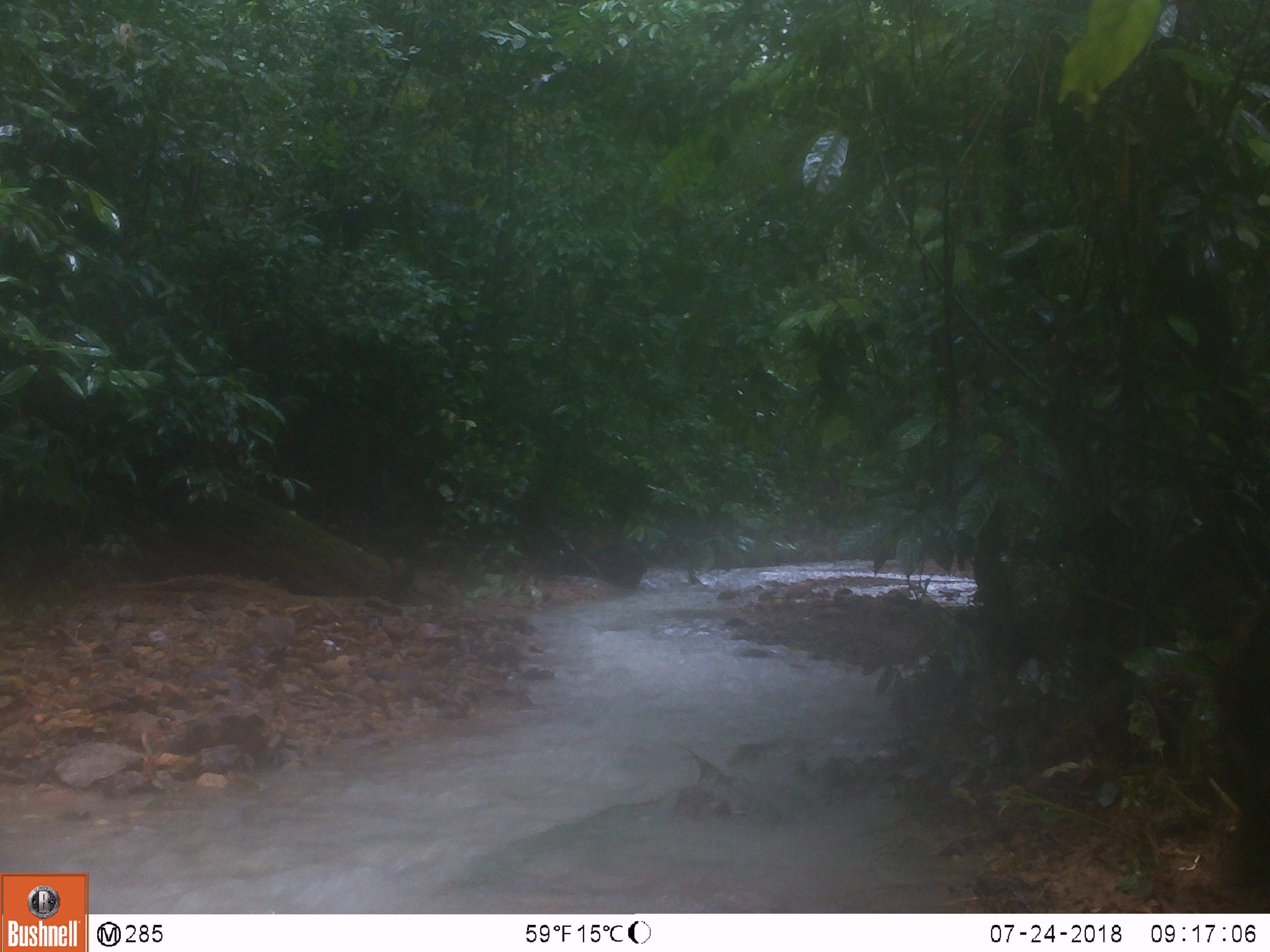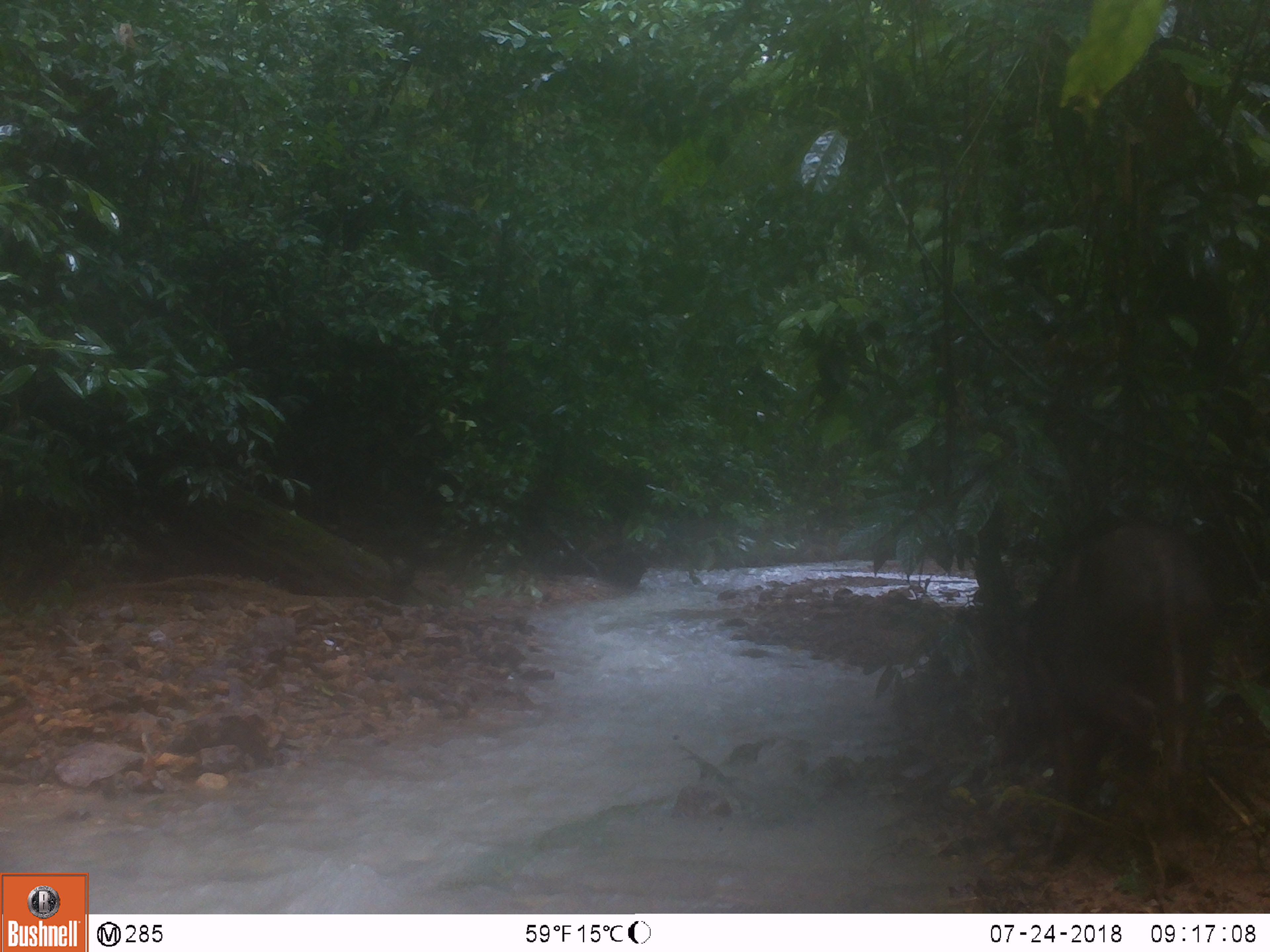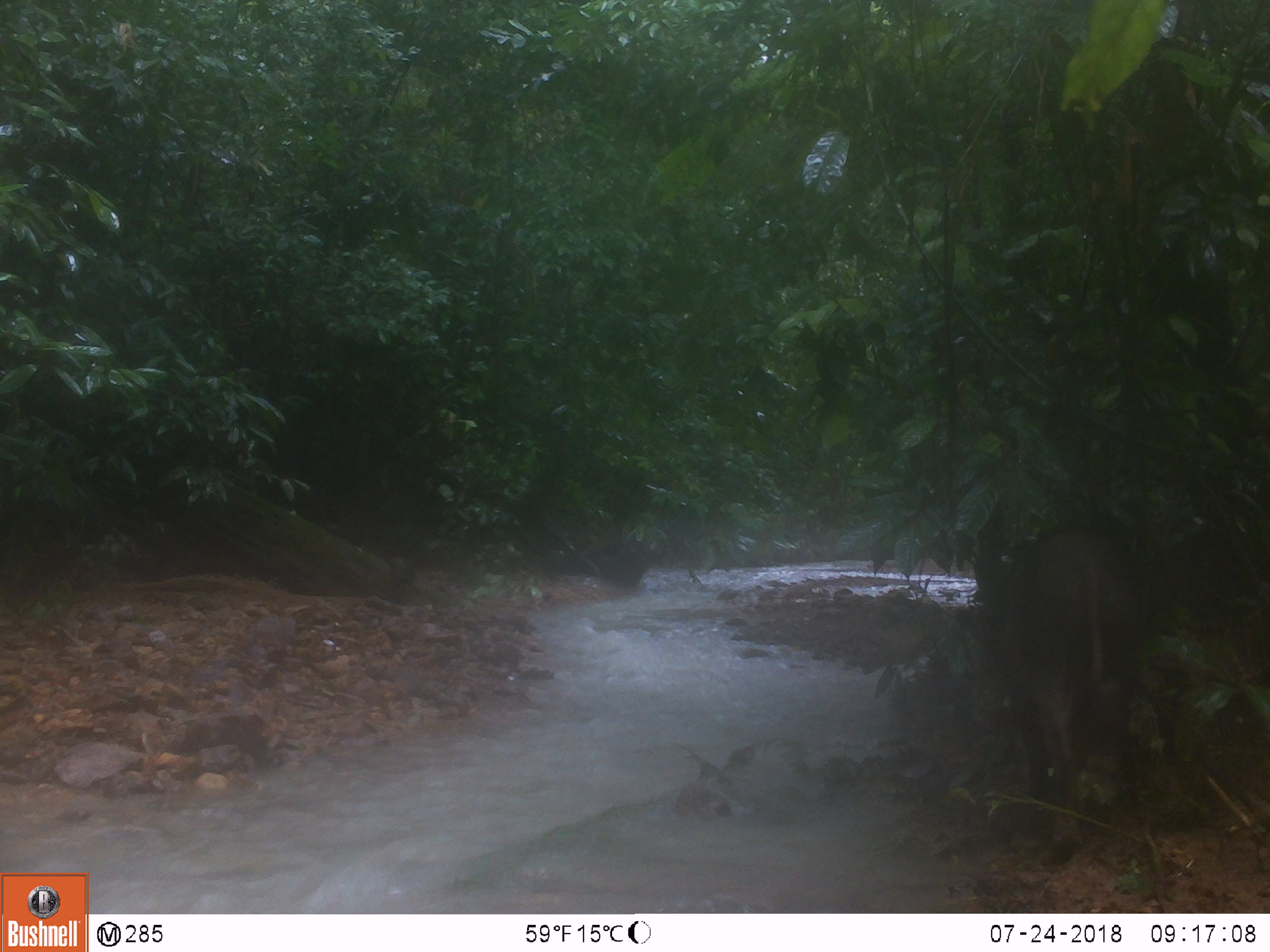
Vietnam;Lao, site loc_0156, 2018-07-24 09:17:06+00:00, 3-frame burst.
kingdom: Animalia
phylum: Chordata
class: Mammalia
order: Artiodactyla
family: Suidae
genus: Sus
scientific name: Sus scrofa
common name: eurasian wild pig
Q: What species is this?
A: Eurasian wild pig (Sus scrofa).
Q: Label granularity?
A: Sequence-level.